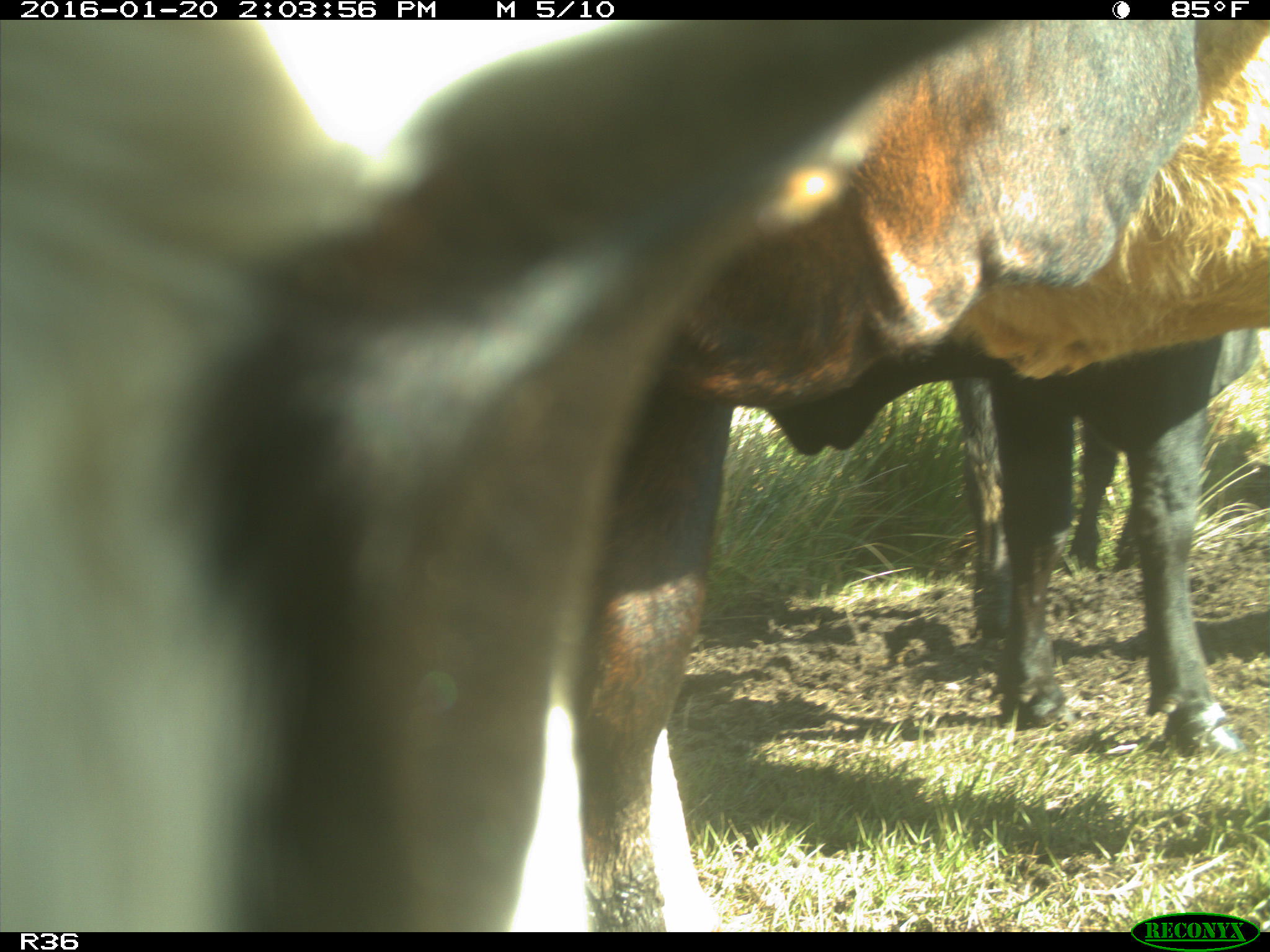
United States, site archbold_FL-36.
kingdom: Animalia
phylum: Chordata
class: Mammalia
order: Artiodactyla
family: Bovidae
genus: Bos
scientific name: Bos taurus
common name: domestic cow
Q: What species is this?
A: Bos taurus (domestic cow).